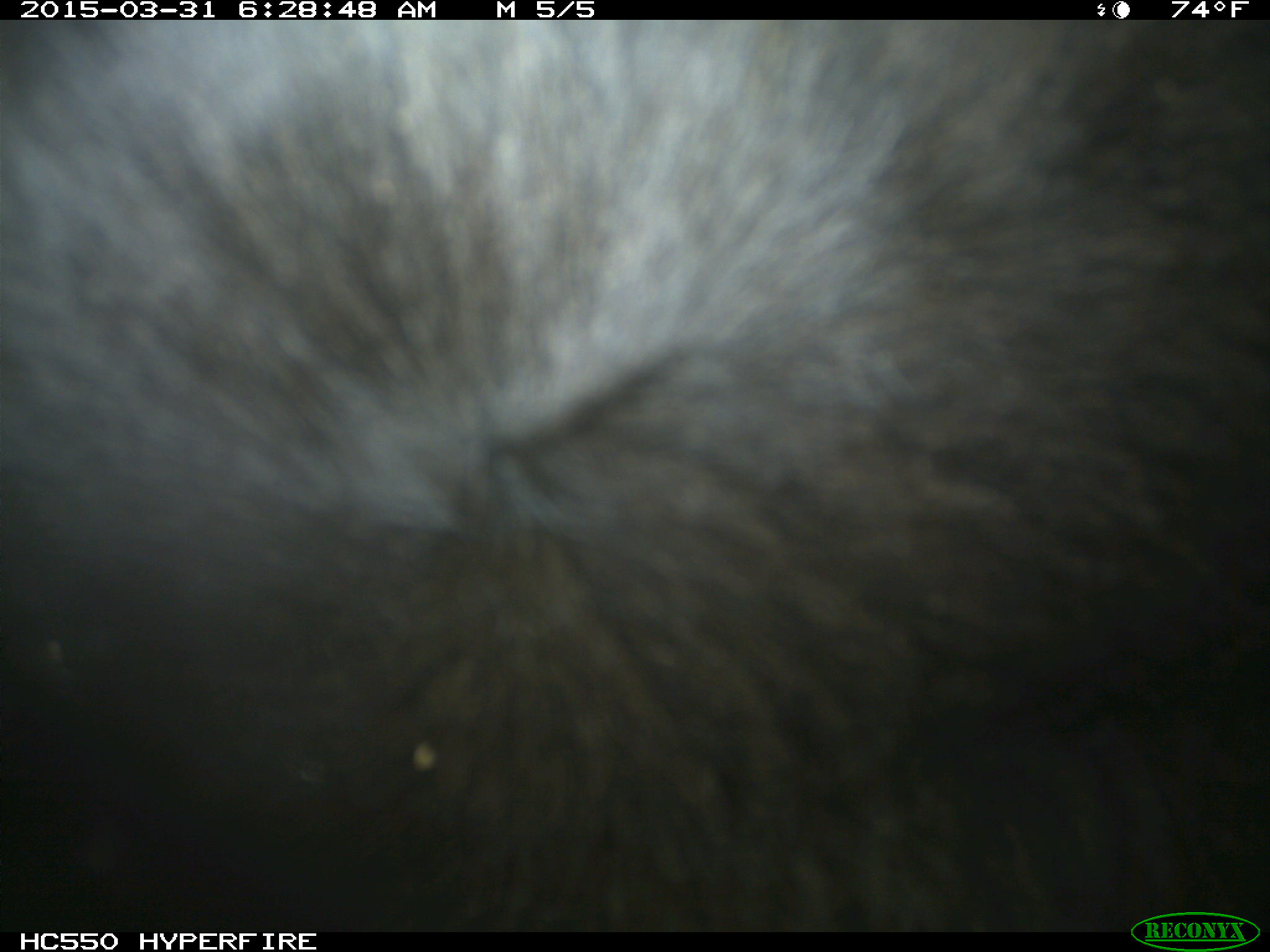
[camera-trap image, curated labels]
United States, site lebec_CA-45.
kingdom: Animalia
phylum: Chordata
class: Mammalia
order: Artiodactyla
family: Bovidae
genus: Bos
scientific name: Bos taurus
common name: domestic cow